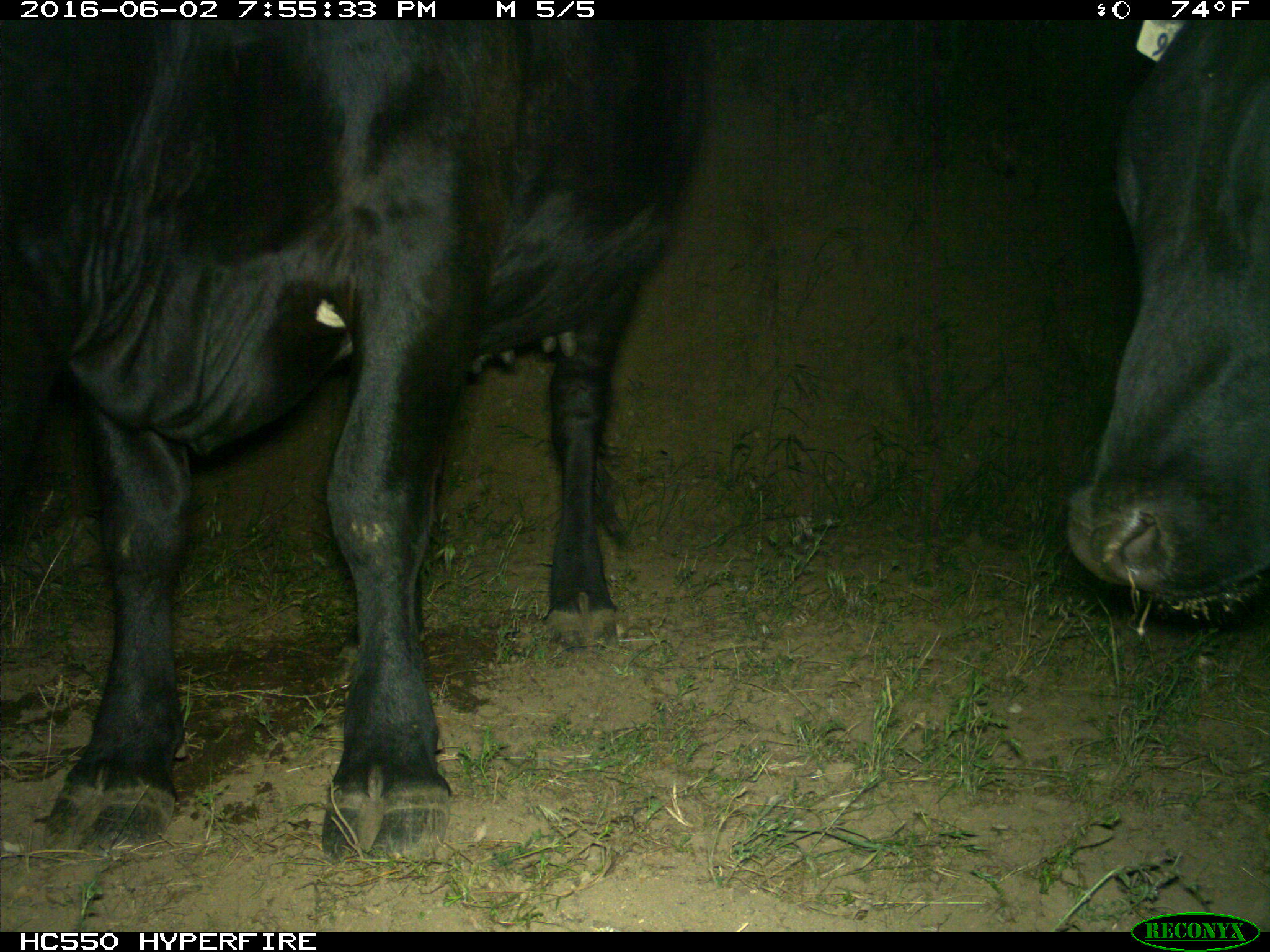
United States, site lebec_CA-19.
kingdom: Animalia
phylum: Chordata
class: Mammalia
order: Artiodactyla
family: Bovidae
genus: Bos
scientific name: Bos taurus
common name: domestic cow